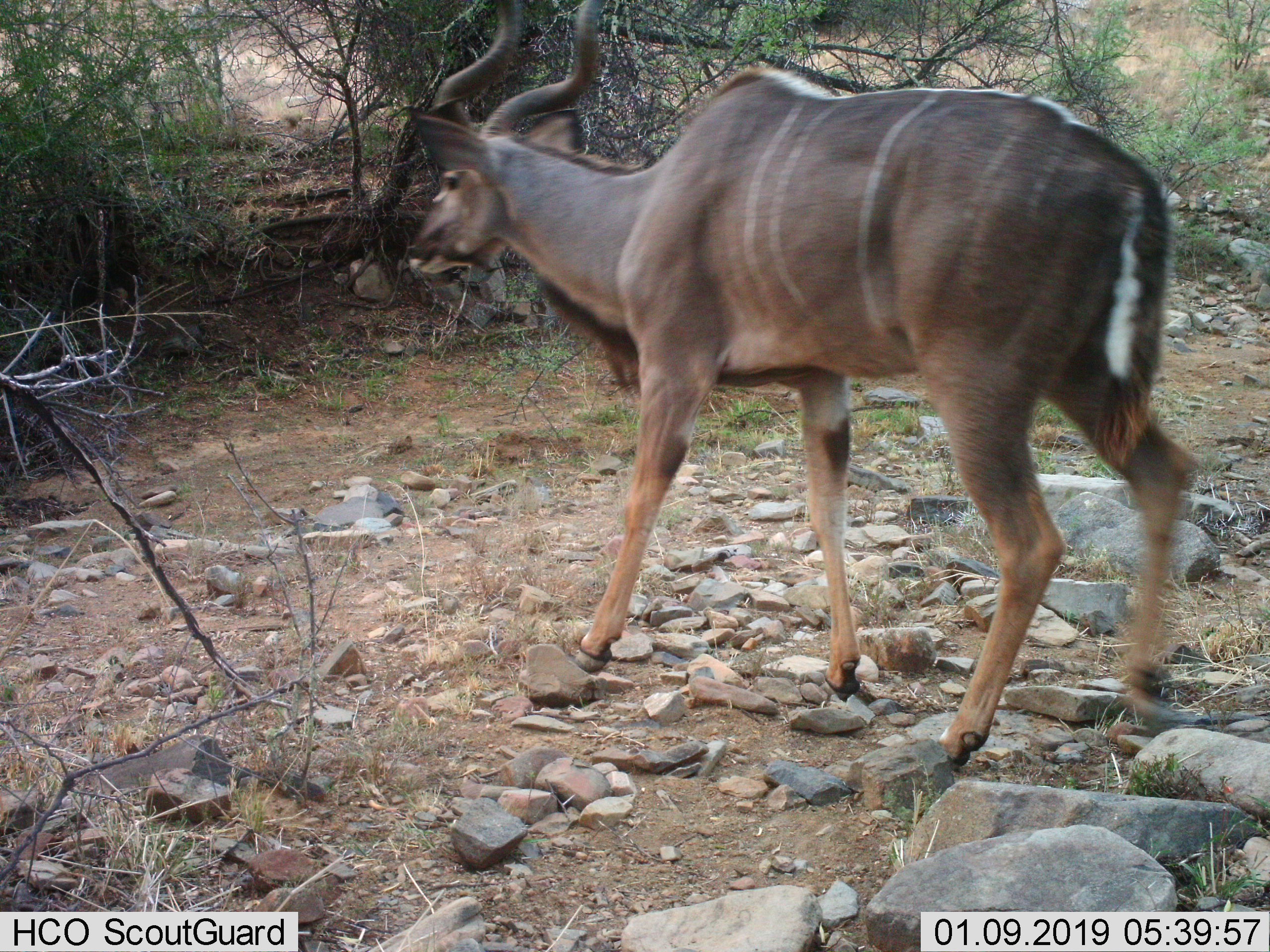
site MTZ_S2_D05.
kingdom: Animalia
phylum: Chordata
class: Mammalia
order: Artiodactyla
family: Bovidae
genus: Tragelaphus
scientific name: Tragelaphus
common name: kudu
Kudu (Tragelaphus), count 1. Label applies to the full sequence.